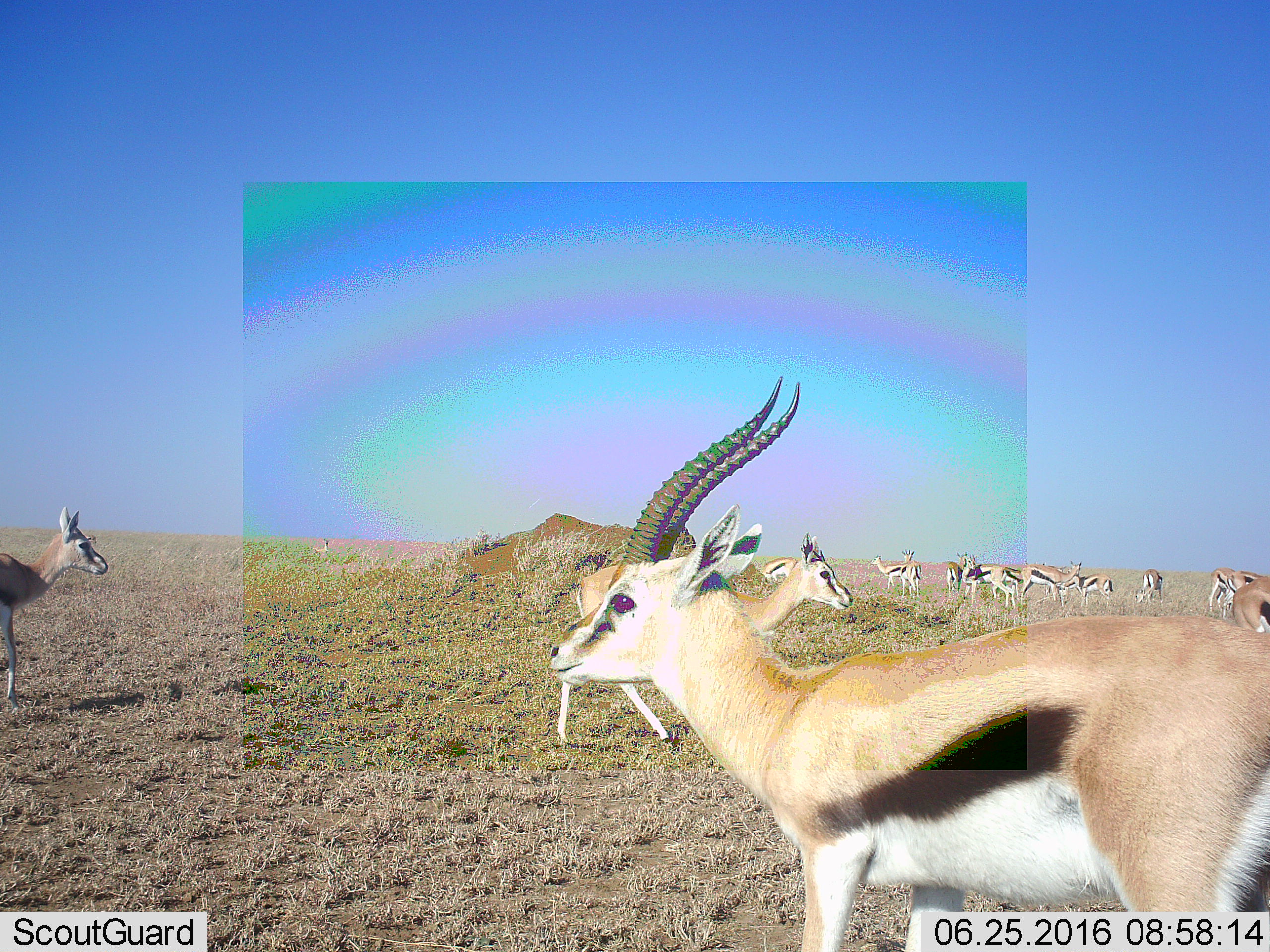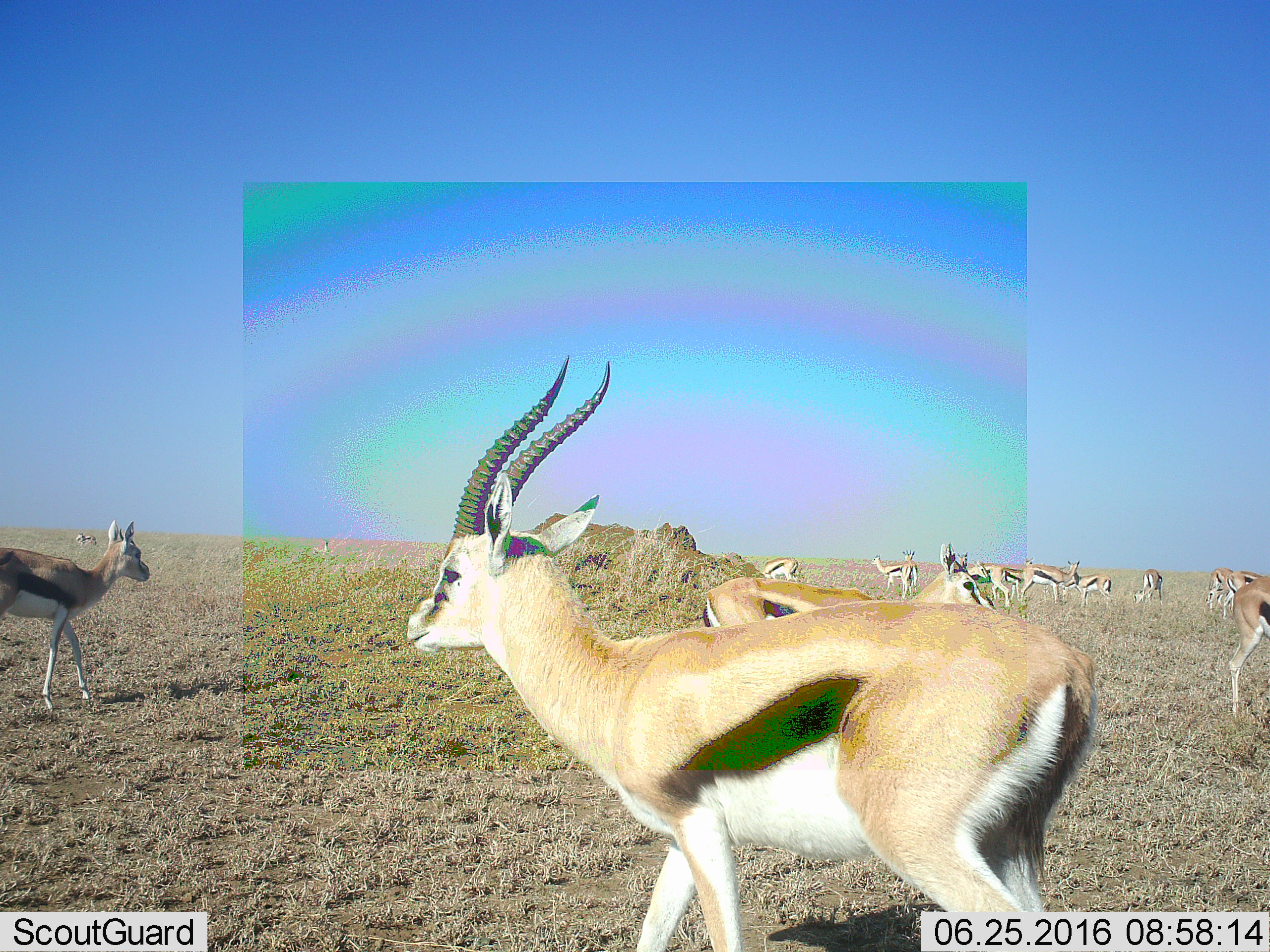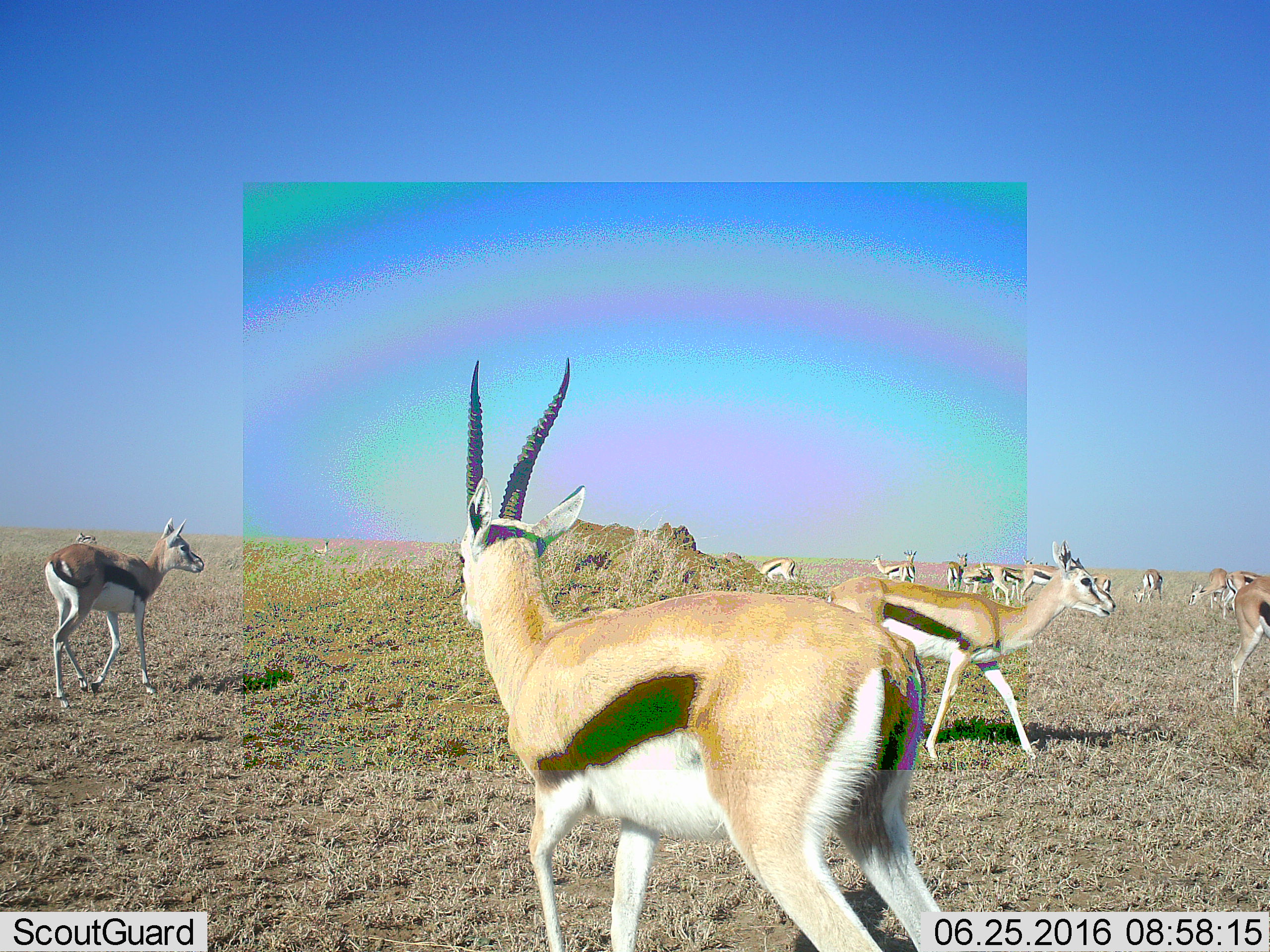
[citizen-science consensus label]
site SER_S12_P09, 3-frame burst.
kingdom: Animalia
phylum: Chordata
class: Mammalia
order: Artiodactyla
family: Bovidae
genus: Eudorcas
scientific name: Eudorcas thomsonii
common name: thomson's gazelle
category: gazellethomsons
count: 11-50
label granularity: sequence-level